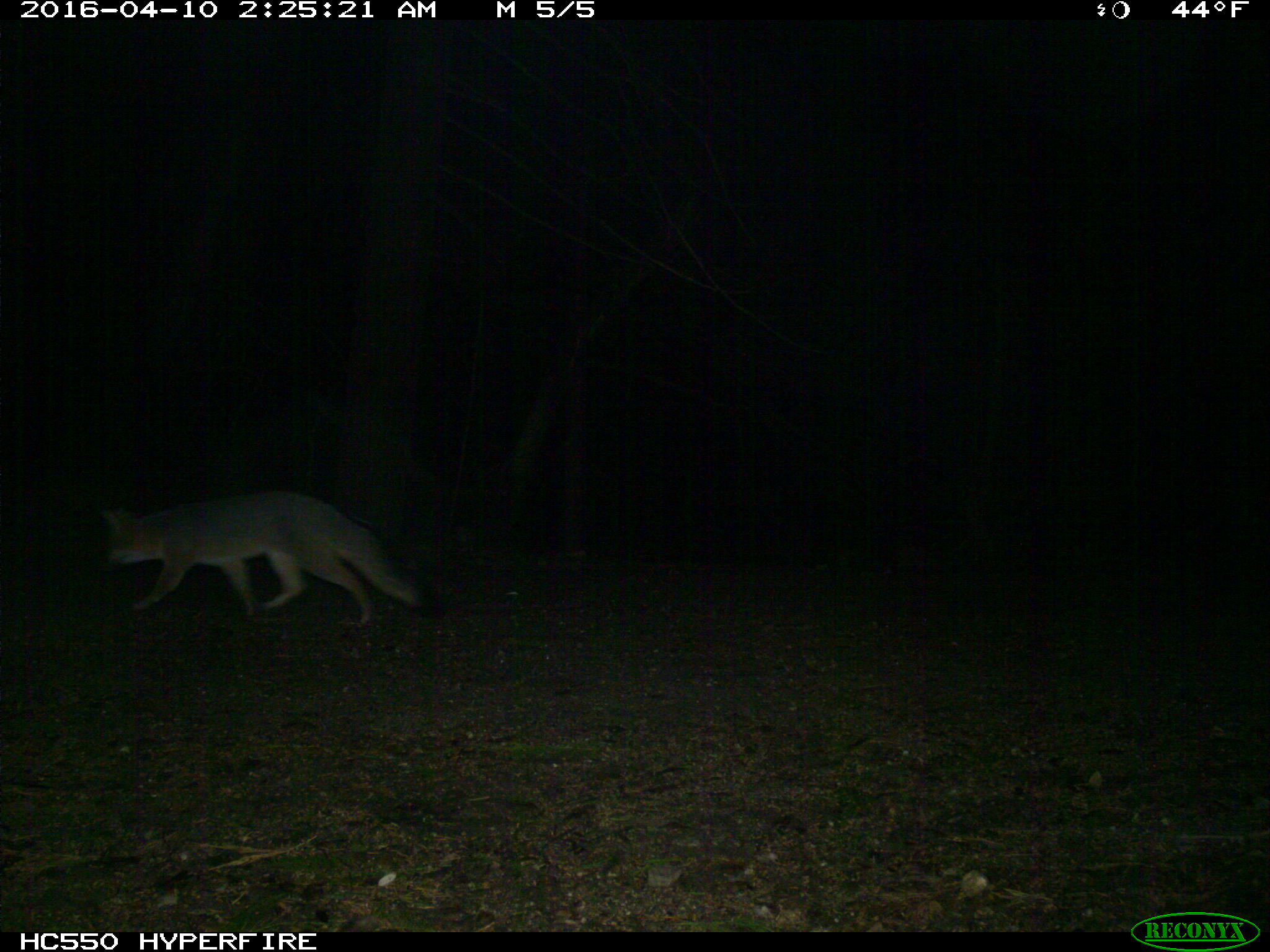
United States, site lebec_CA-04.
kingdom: Animalia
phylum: Chordata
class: Mammalia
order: Carnivora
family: Canidae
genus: Urocyon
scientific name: Urocyon cinereoargenteus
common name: gray fox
Urocyon cinereoargenteus (gray fox).